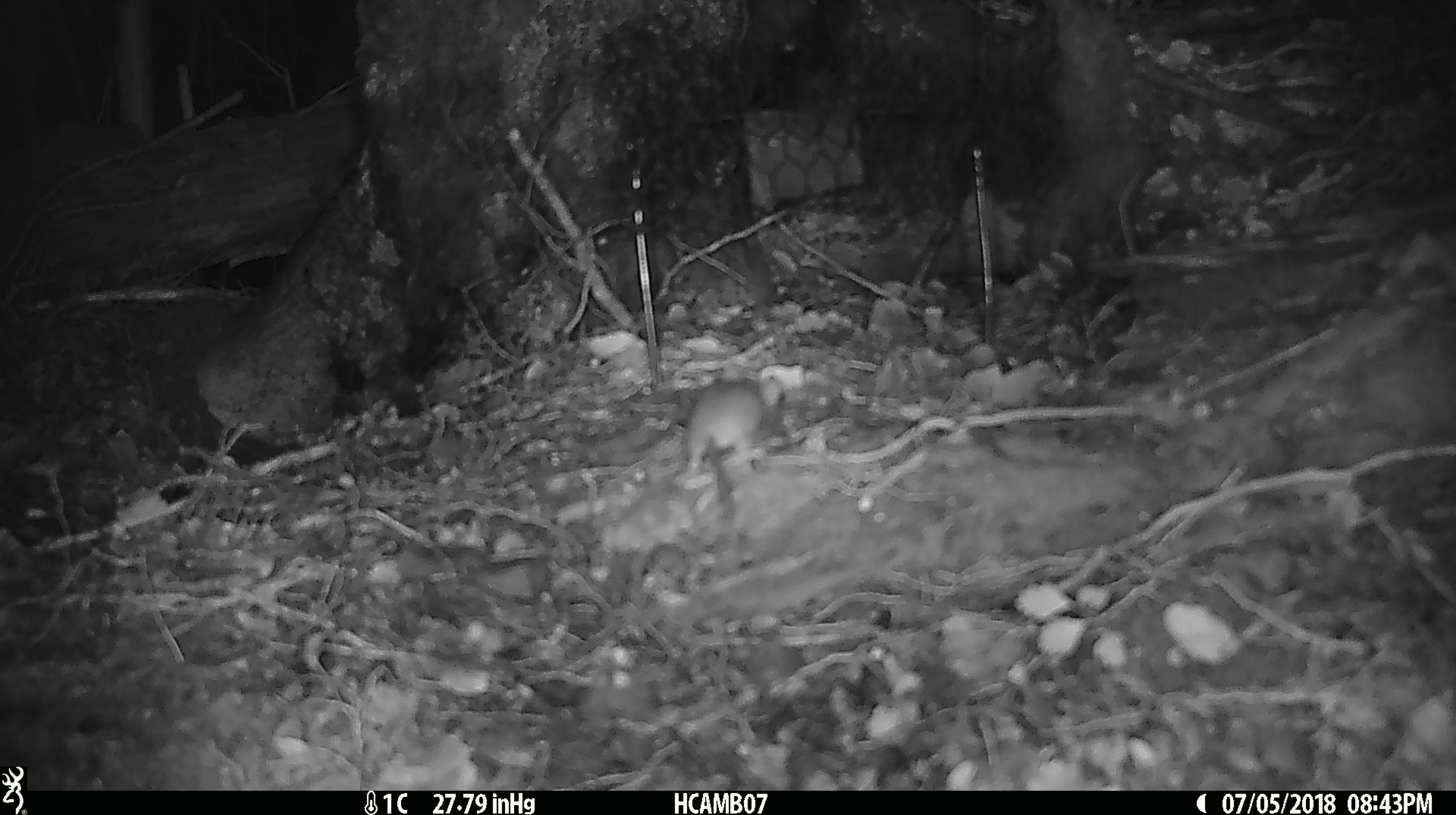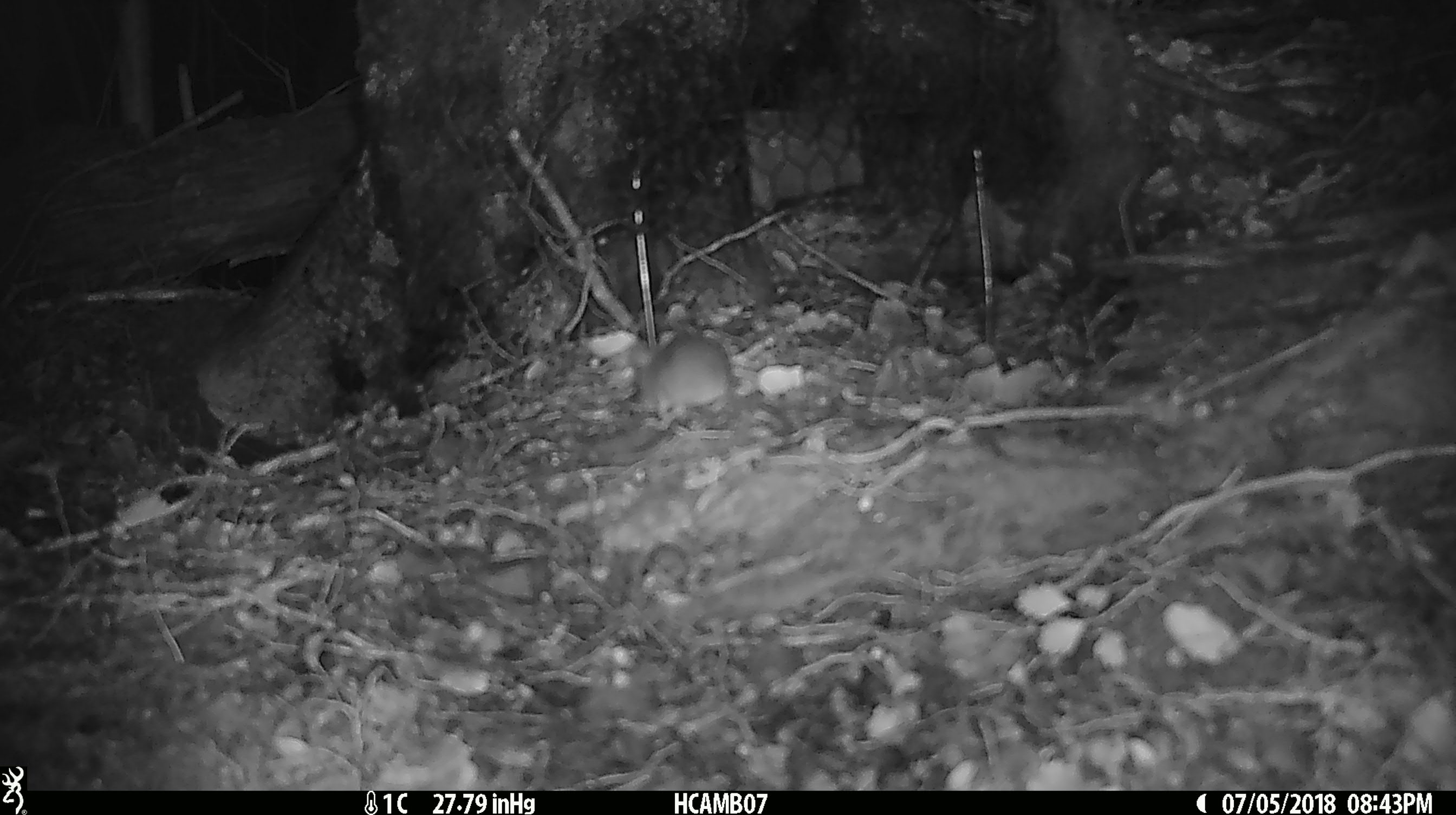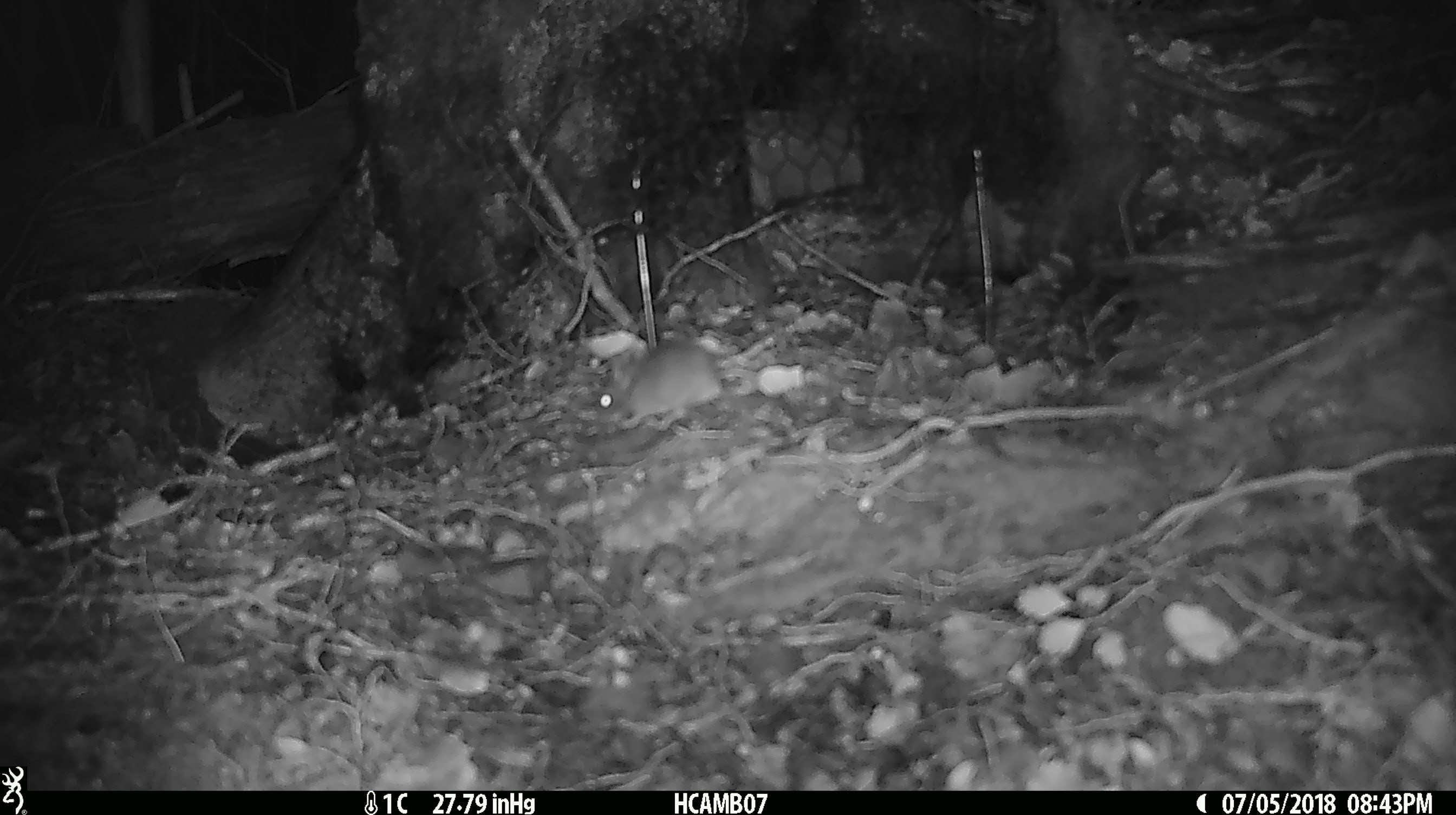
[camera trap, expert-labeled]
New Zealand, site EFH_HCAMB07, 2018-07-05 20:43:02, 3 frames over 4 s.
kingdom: Animalia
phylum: Chordata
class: Mammalia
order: Rodentia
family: Muridae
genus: Mus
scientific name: Mus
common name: mouse